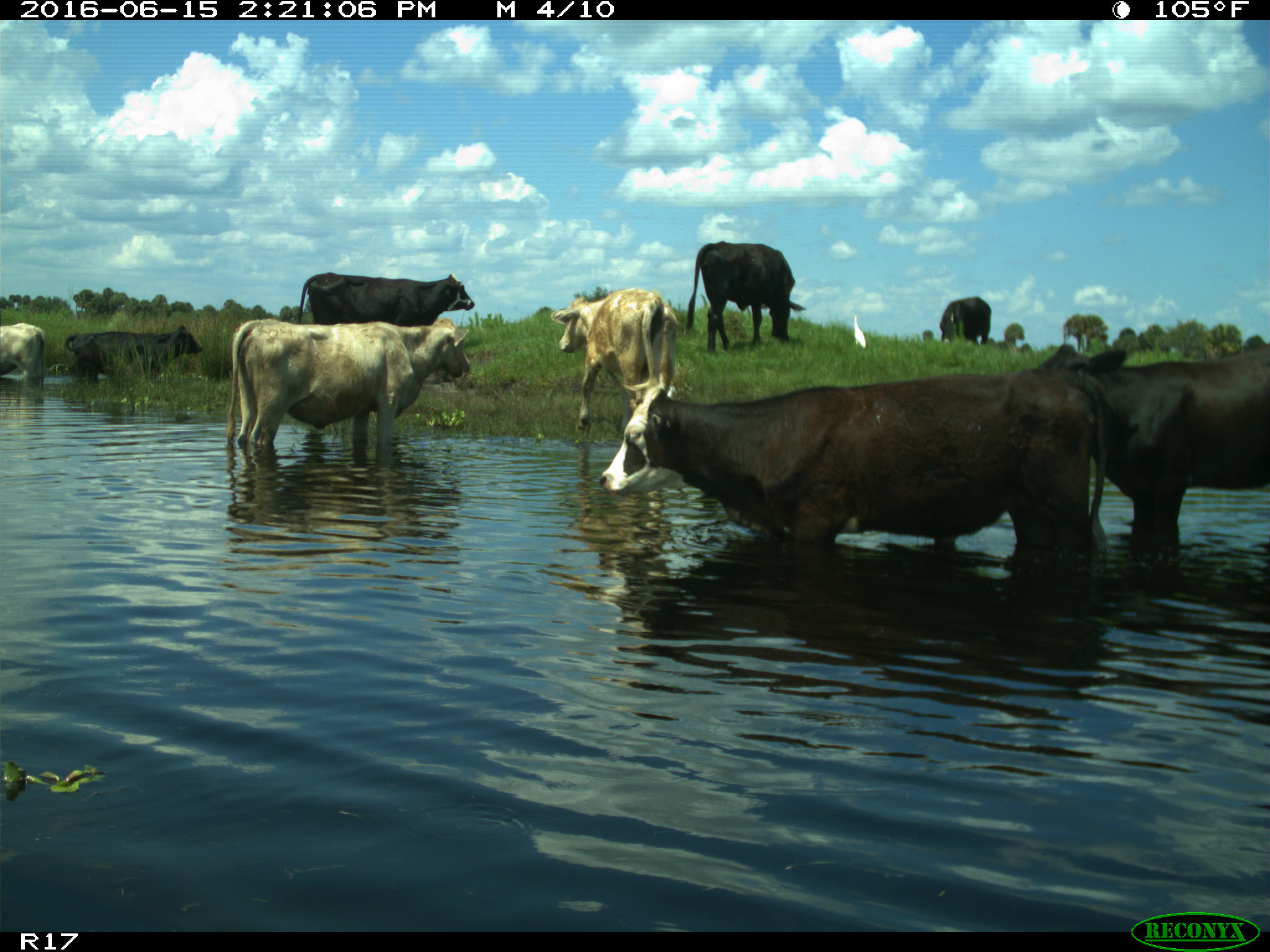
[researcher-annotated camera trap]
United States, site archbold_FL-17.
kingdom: Animalia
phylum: Chordata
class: Mammalia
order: Artiodactyla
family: Bovidae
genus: Bos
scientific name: Bos taurus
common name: domestic cow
Bos taurus (domestic cow).